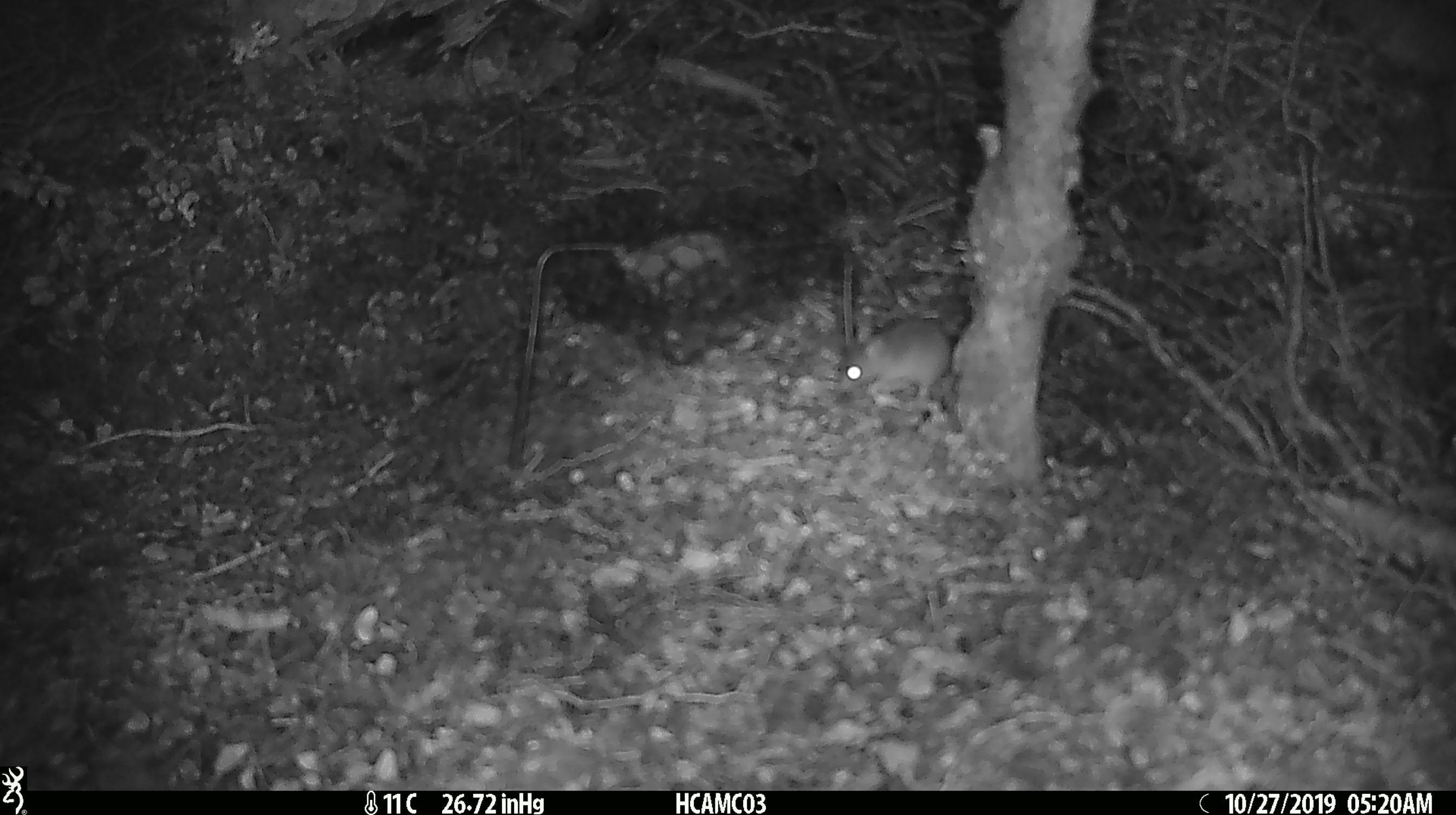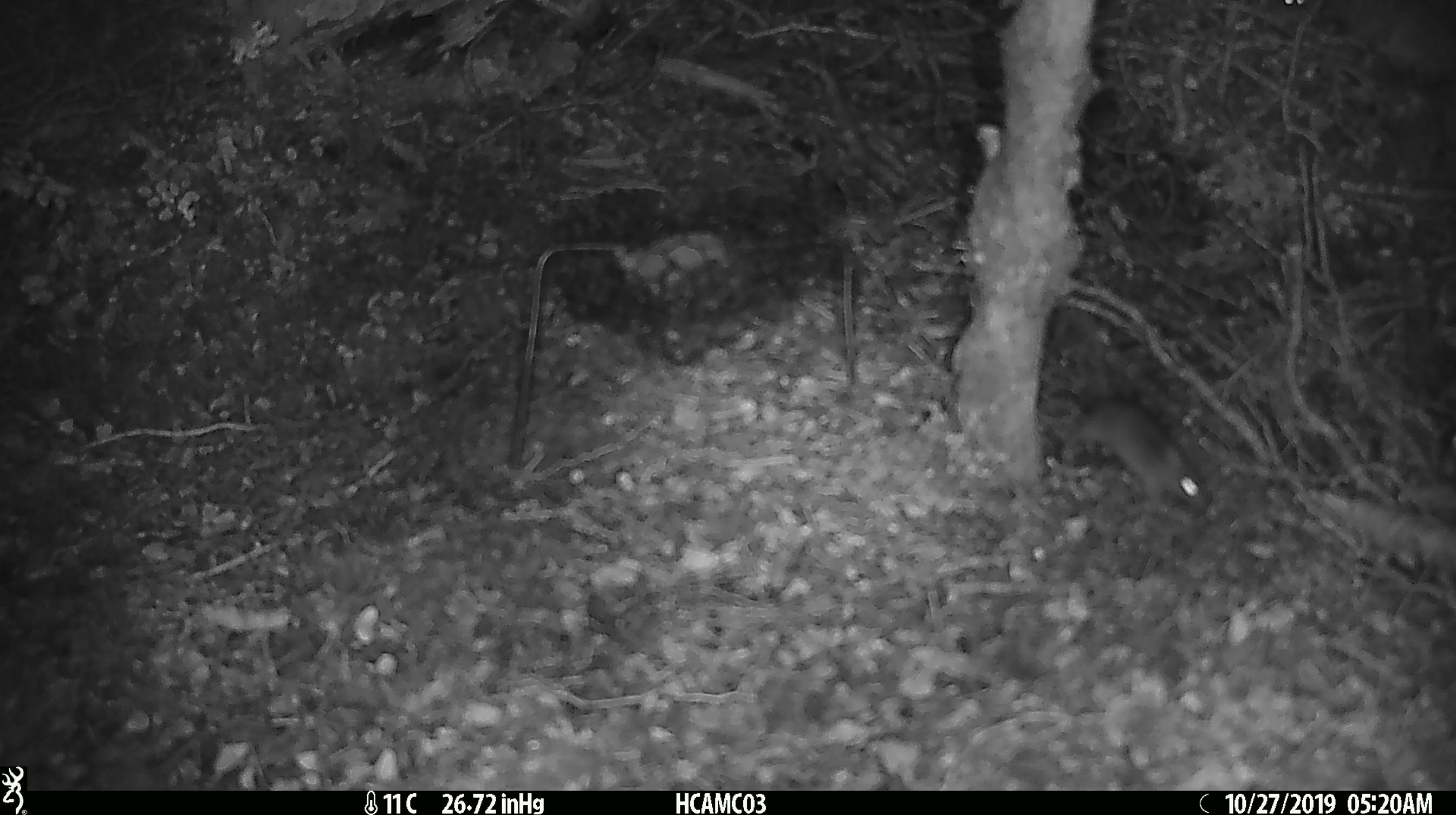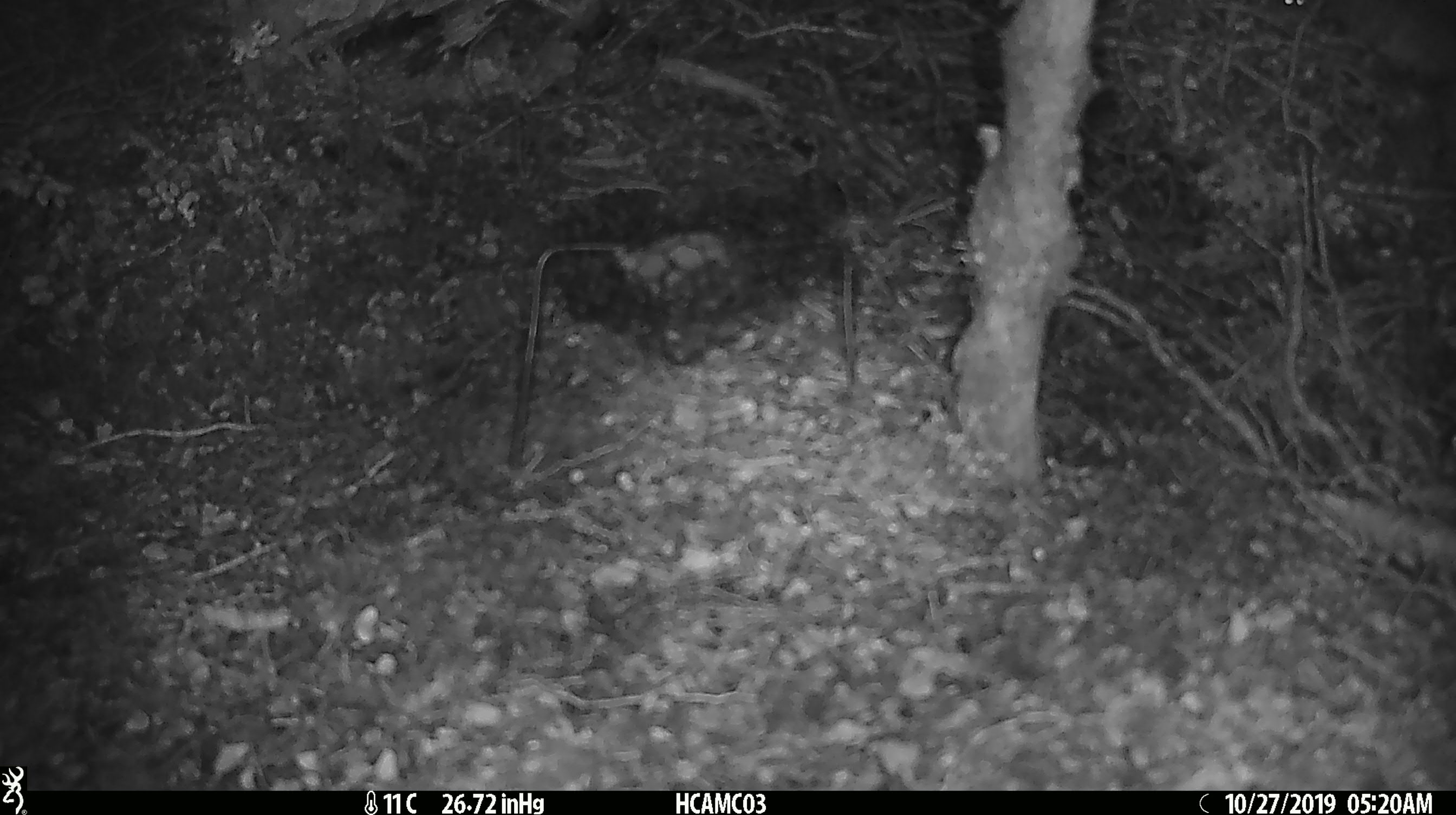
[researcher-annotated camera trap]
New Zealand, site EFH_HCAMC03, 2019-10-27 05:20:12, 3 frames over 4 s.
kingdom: Animalia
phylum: Chordata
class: Mammalia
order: Rodentia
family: Muridae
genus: Mus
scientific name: Mus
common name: mouse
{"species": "mouse (Mus)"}